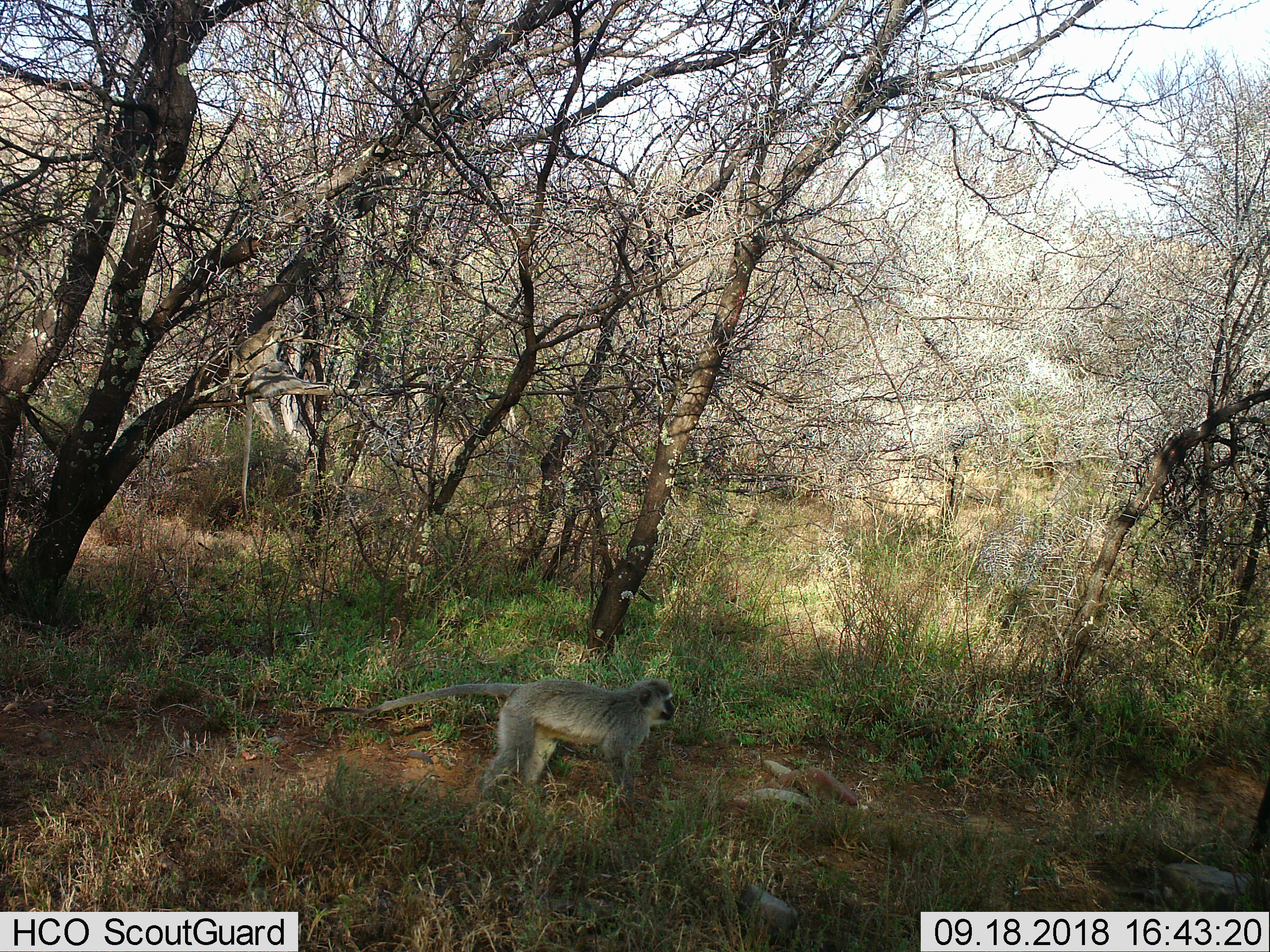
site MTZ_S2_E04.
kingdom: Animalia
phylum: Chordata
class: Mammalia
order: Primates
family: Cercopithecidae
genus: Chlorocebus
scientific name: Chlorocebus pygerythrus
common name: vervet monkey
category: monkeyvervet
Monkeyvervet (vervet monkey) (Chlorocebus pygerythrus), count 1. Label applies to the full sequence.